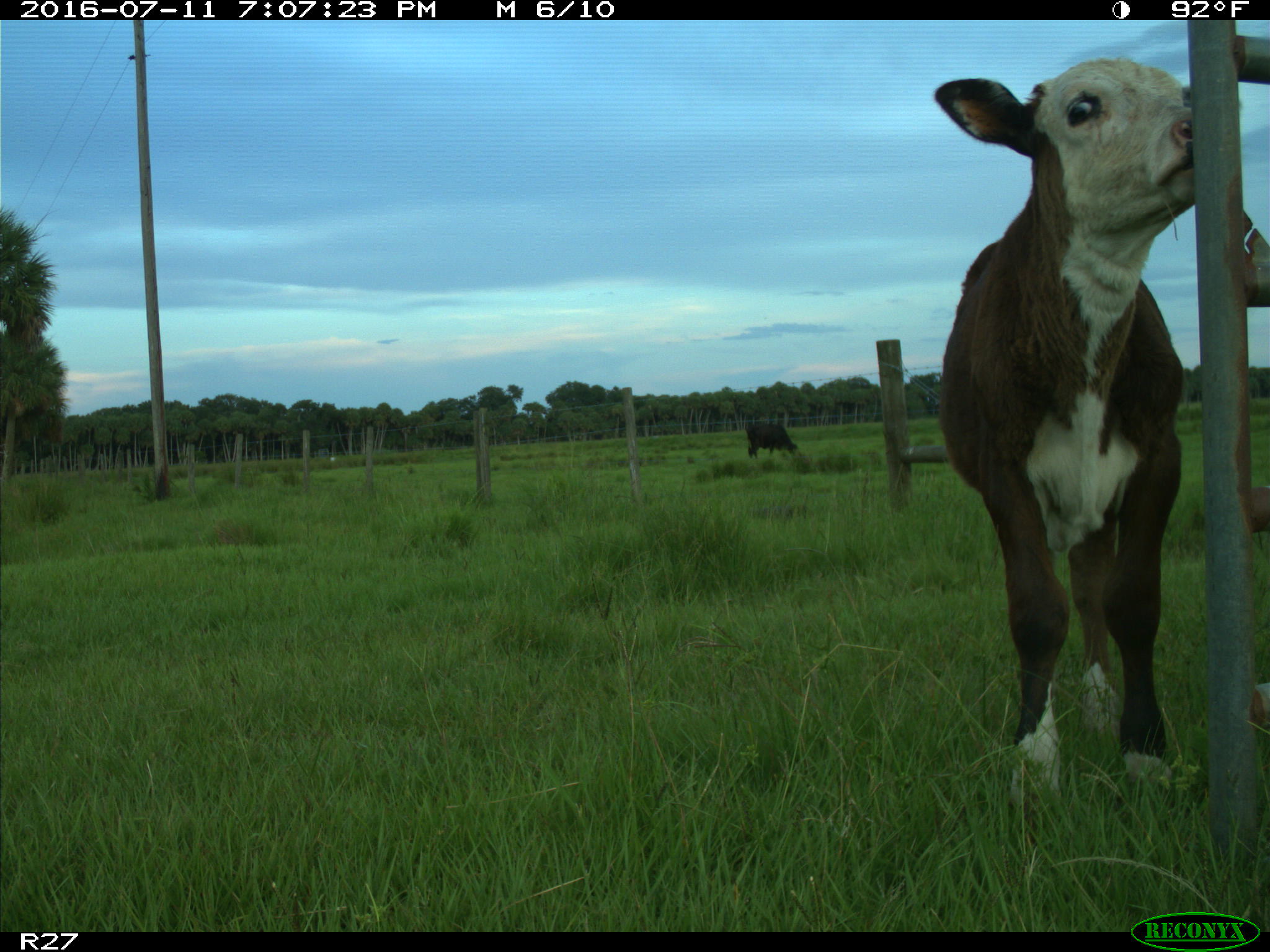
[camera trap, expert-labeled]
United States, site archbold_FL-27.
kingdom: Animalia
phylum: Chordata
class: Mammalia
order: Artiodactyla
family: Bovidae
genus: Bos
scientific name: Bos taurus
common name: domestic cow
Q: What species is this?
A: Bos taurus (domestic cow).